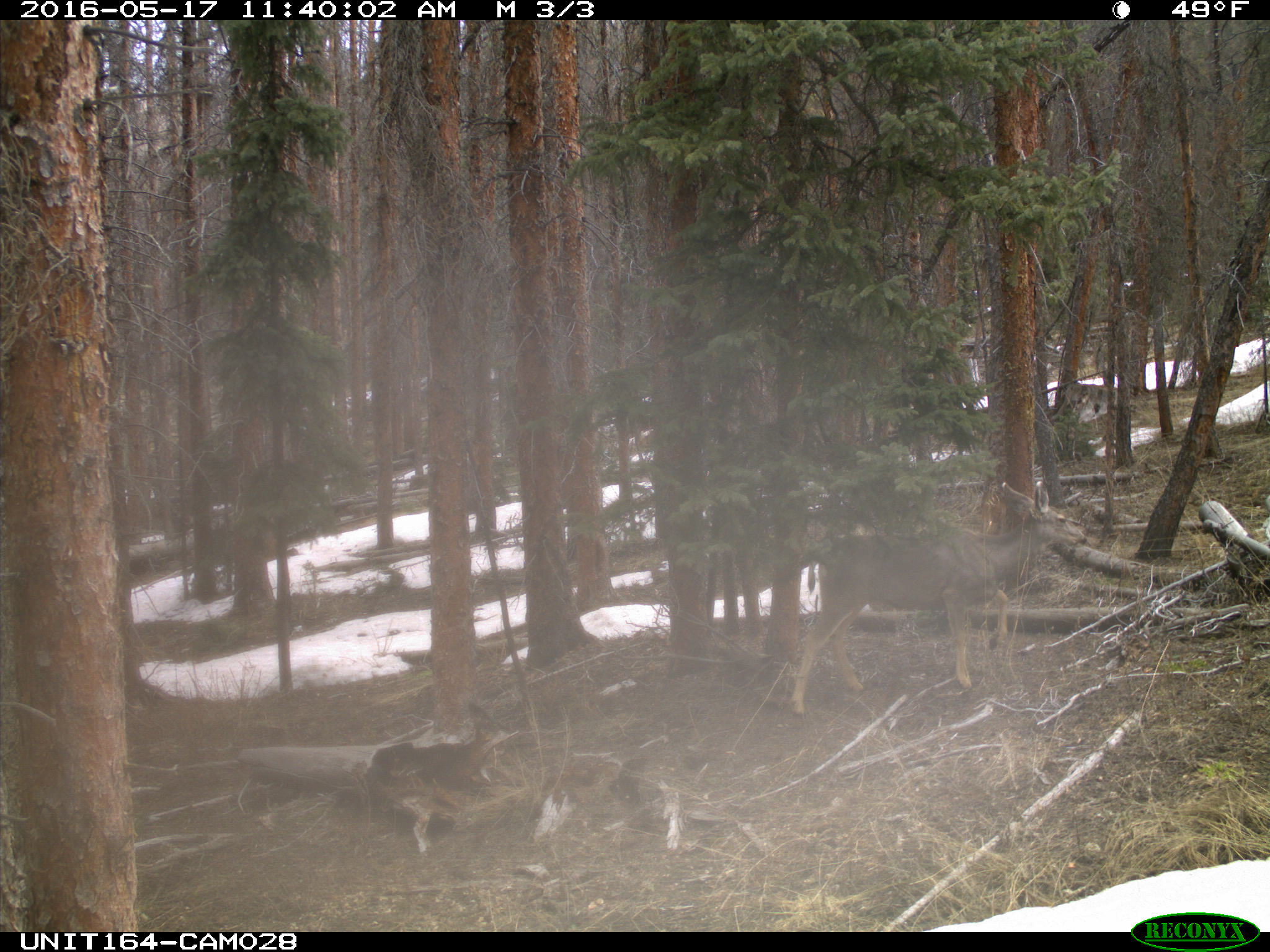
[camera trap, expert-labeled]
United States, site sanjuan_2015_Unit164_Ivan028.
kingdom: Animalia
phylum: Chordata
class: Mammalia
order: Artiodactyla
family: Cervidae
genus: Odocoileus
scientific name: Odocoileus hemionus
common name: mule deer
Odocoileus hemionus (mule deer).